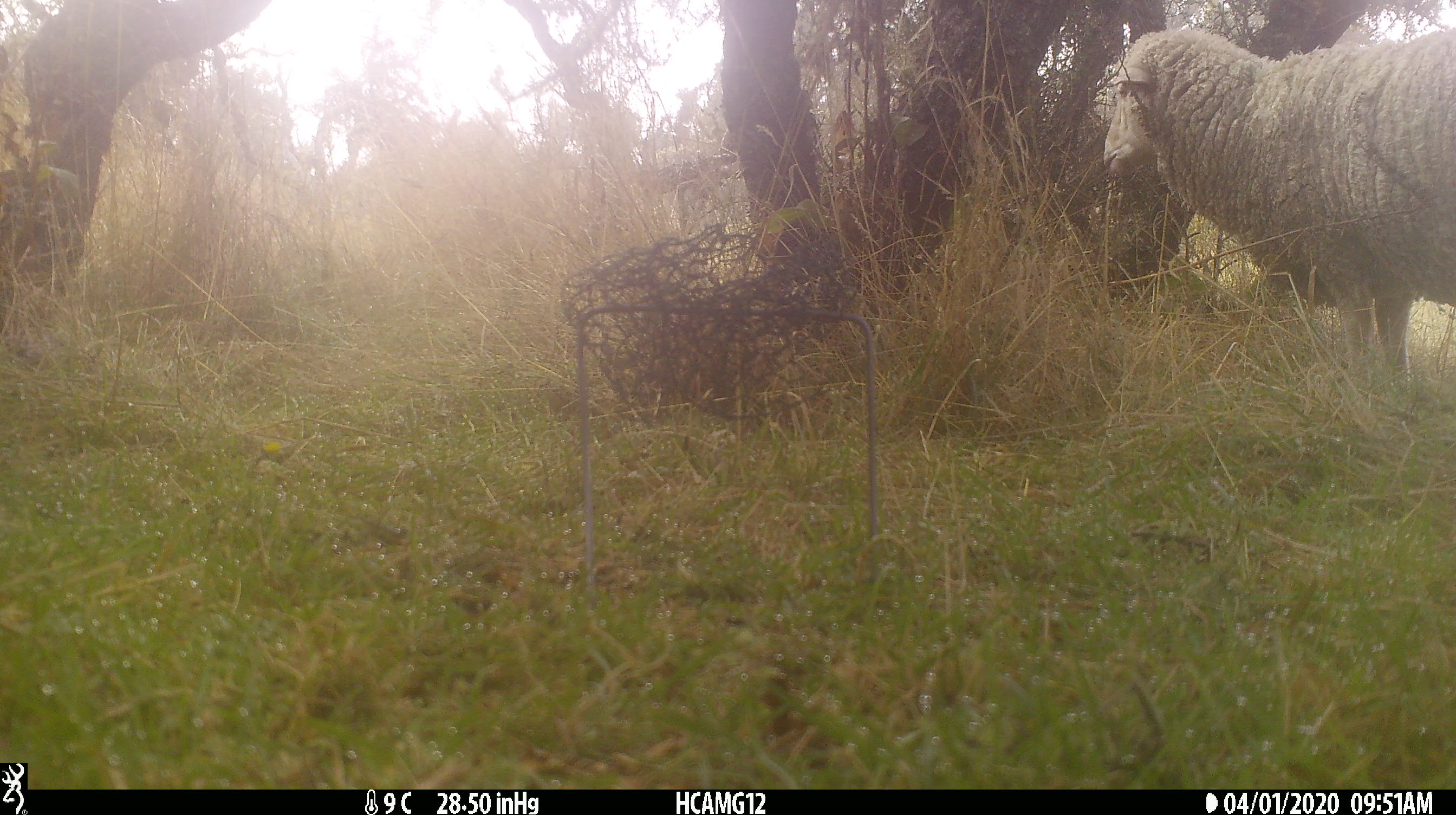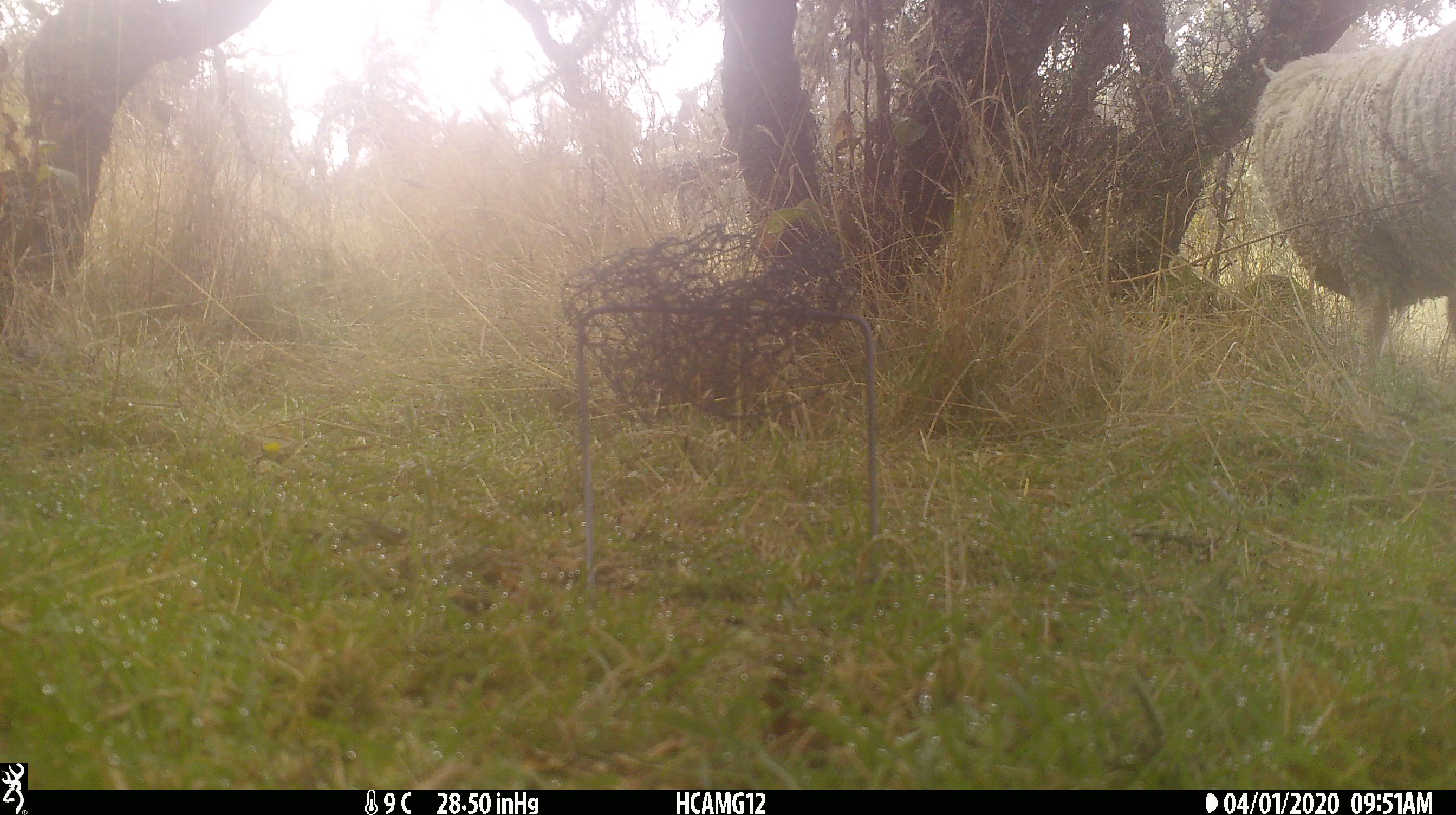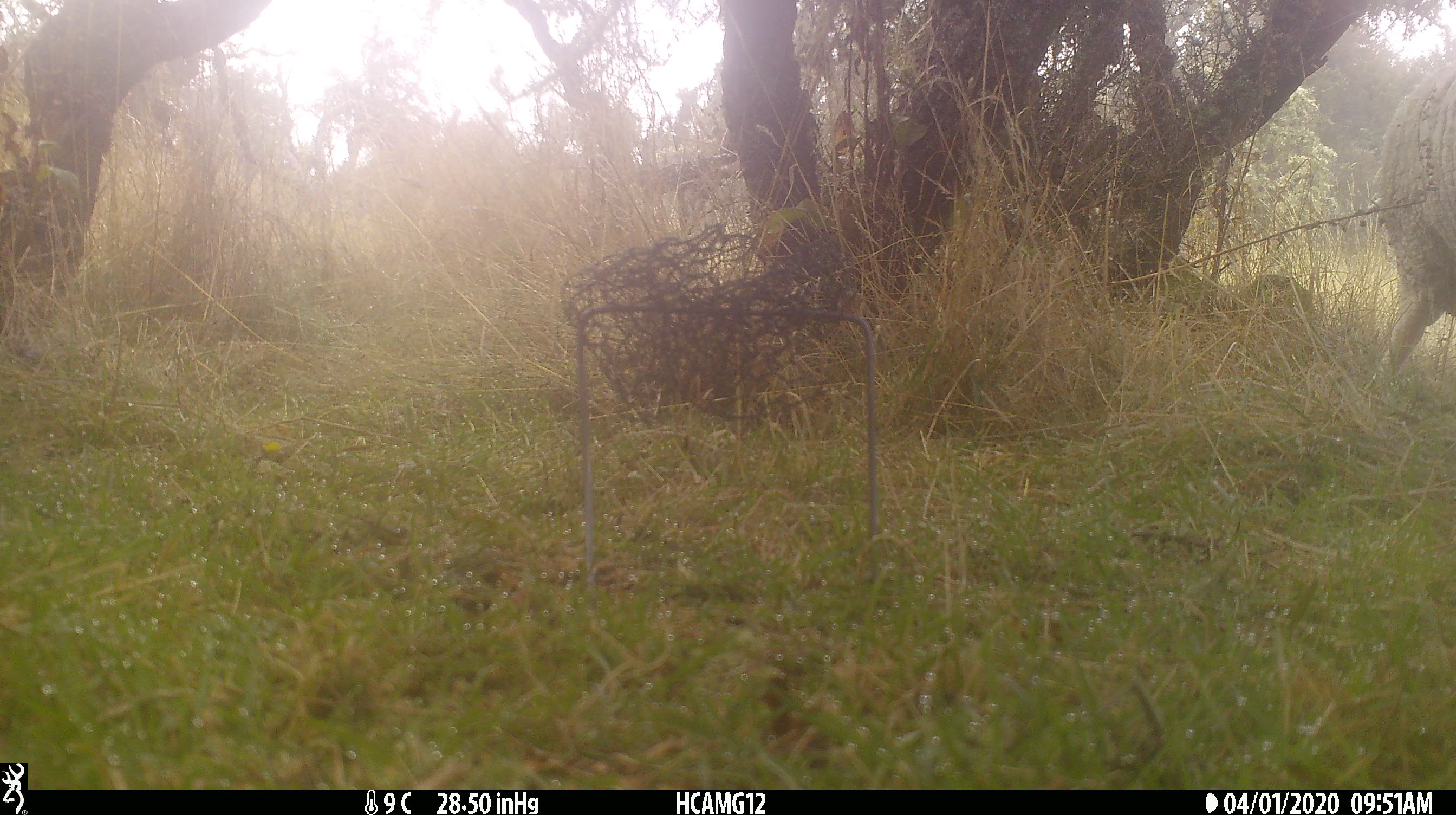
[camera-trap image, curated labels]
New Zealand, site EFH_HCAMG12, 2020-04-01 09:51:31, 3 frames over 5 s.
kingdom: Animalia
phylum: Chordata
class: Mammalia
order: Artiodactyla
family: Bovidae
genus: Ovis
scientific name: Ovis aries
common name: domestic sheep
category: sheep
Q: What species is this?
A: Sheep (domestic sheep) (Ovis aries).